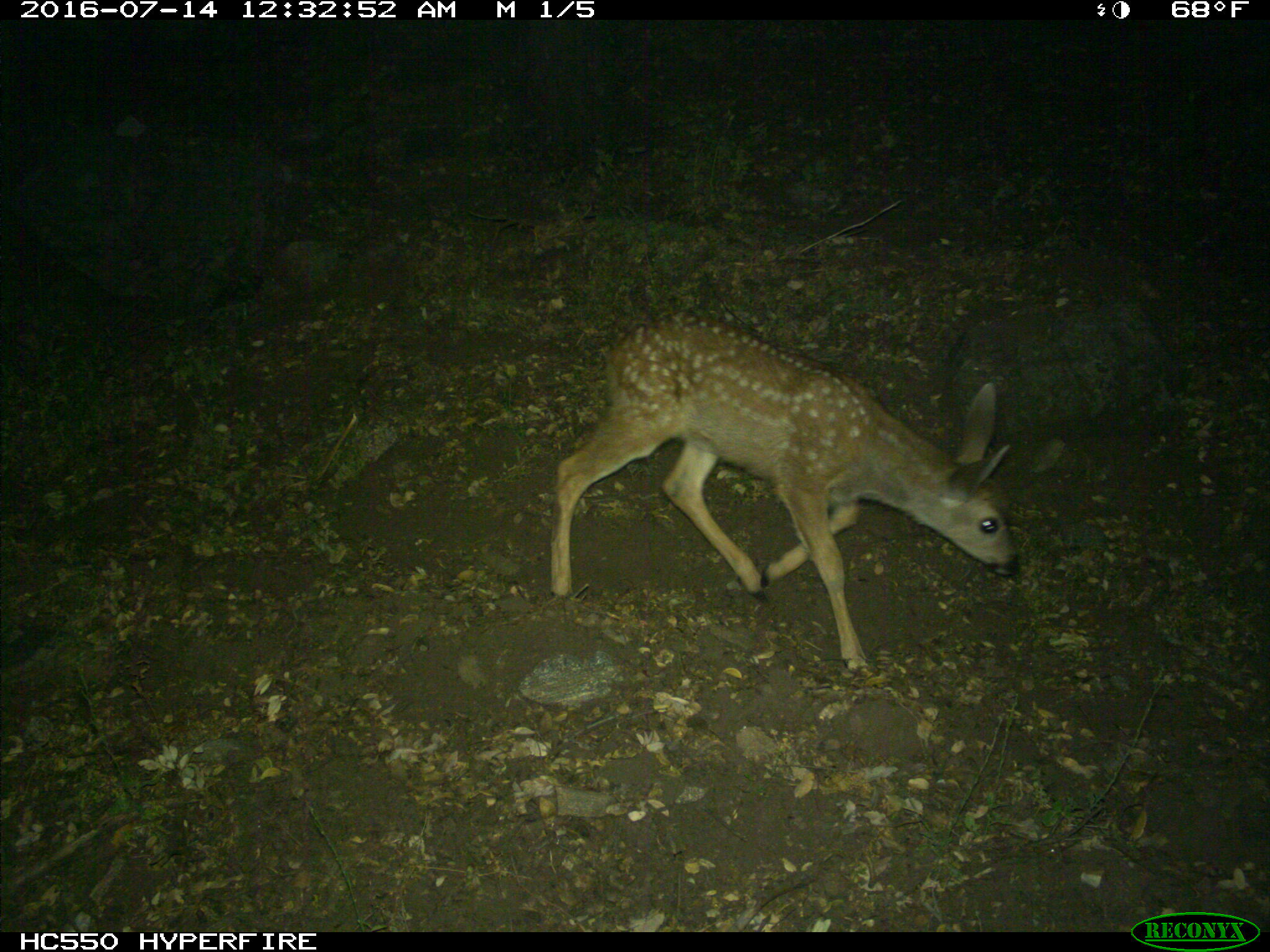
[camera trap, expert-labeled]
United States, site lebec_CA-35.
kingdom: Animalia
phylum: Chordata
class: Mammalia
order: Artiodactyla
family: Cervidae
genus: Odocoileus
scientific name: Odocoileus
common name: deer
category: unidentified deer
Unidentified deer (deer) (Odocoileus).